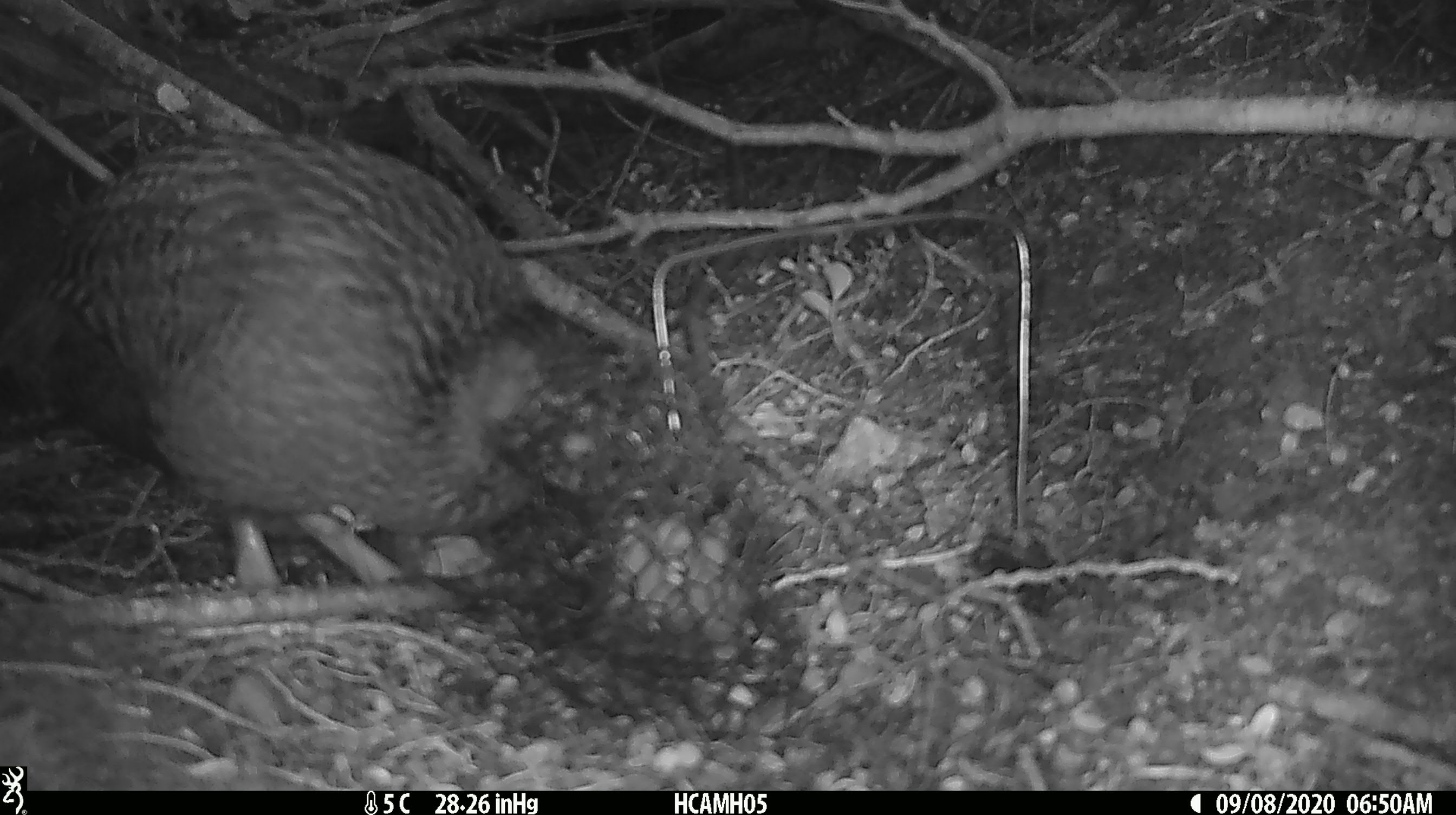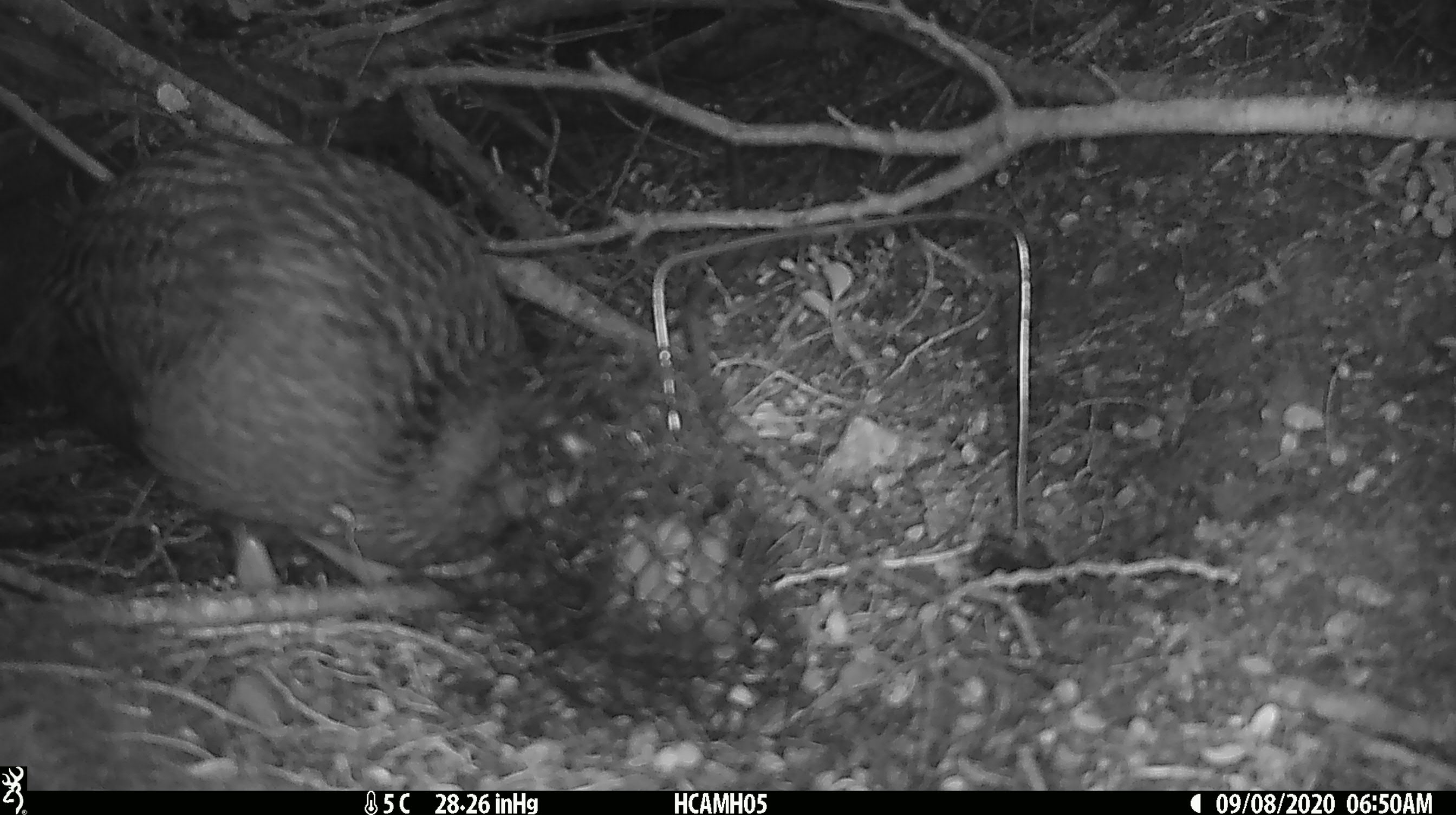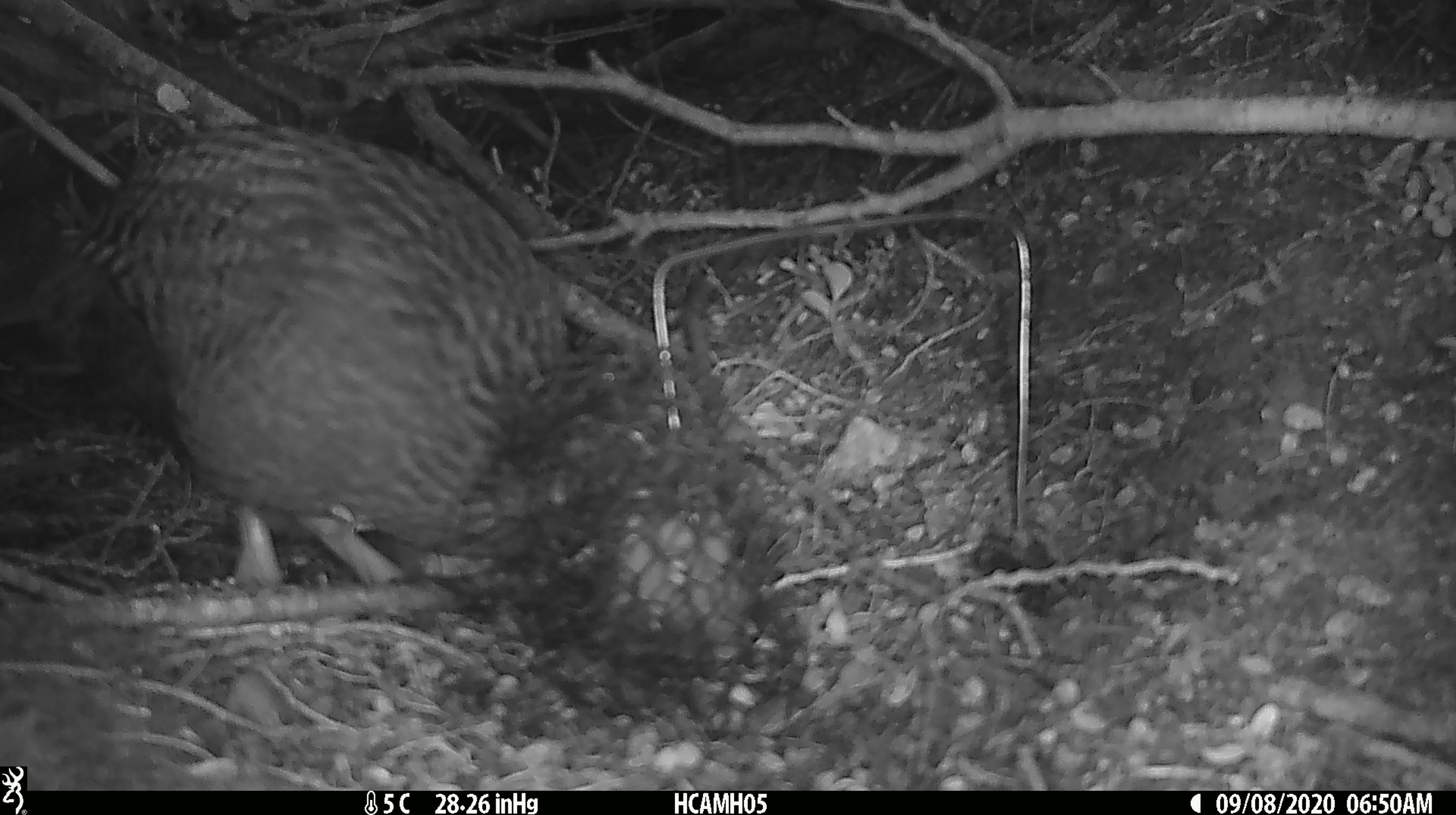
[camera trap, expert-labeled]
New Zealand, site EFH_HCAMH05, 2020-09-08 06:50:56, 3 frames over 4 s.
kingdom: Animalia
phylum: Chordata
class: Aves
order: Gruiformes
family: Rallidae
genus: Gallirallus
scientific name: Gallirallus australis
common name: weka